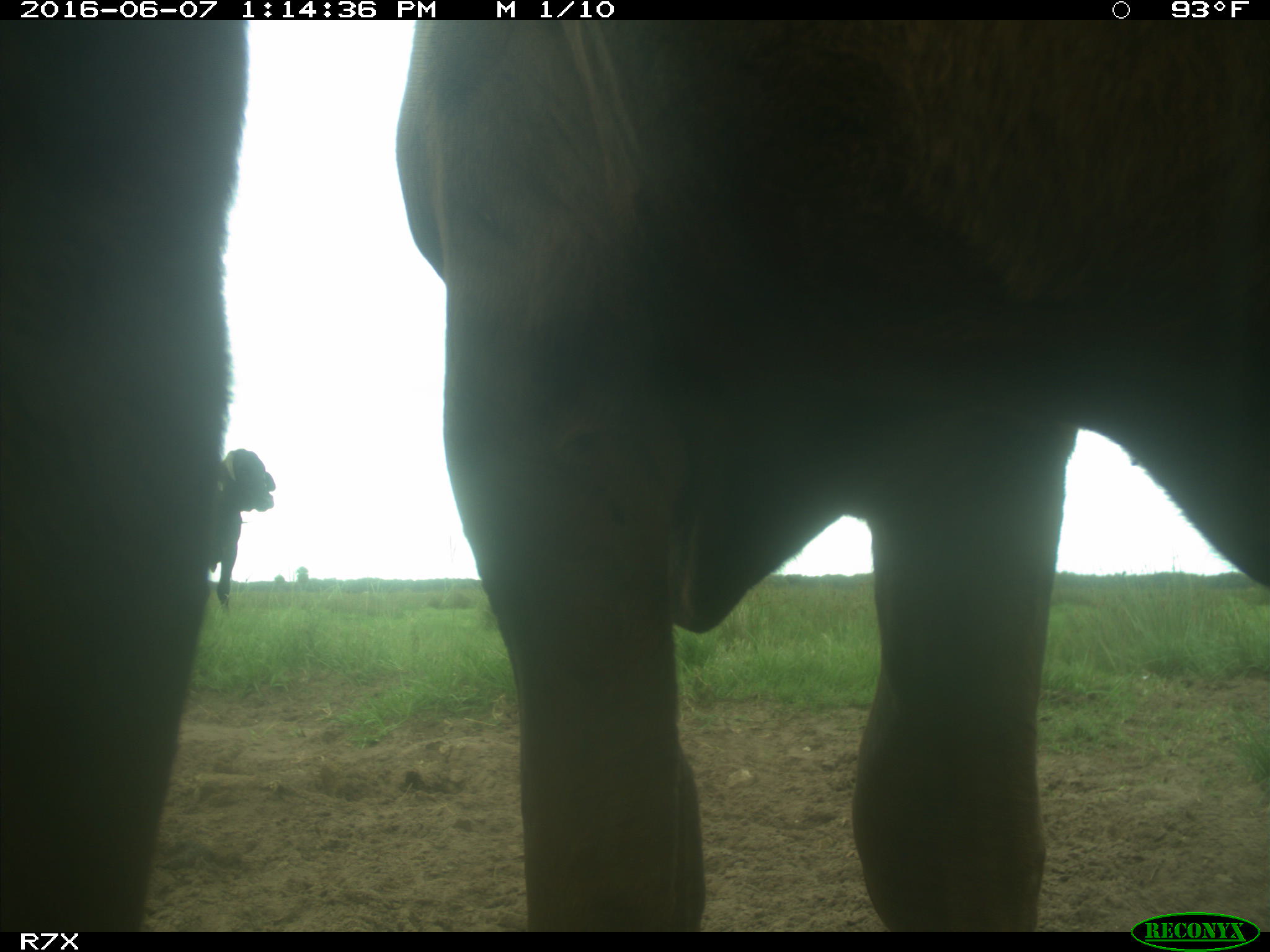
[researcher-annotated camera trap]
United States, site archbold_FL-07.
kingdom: Animalia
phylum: Chordata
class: Mammalia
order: Artiodactyla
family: Bovidae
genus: Bos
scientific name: Bos taurus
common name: domestic cow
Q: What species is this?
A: Bos taurus (domestic cow).